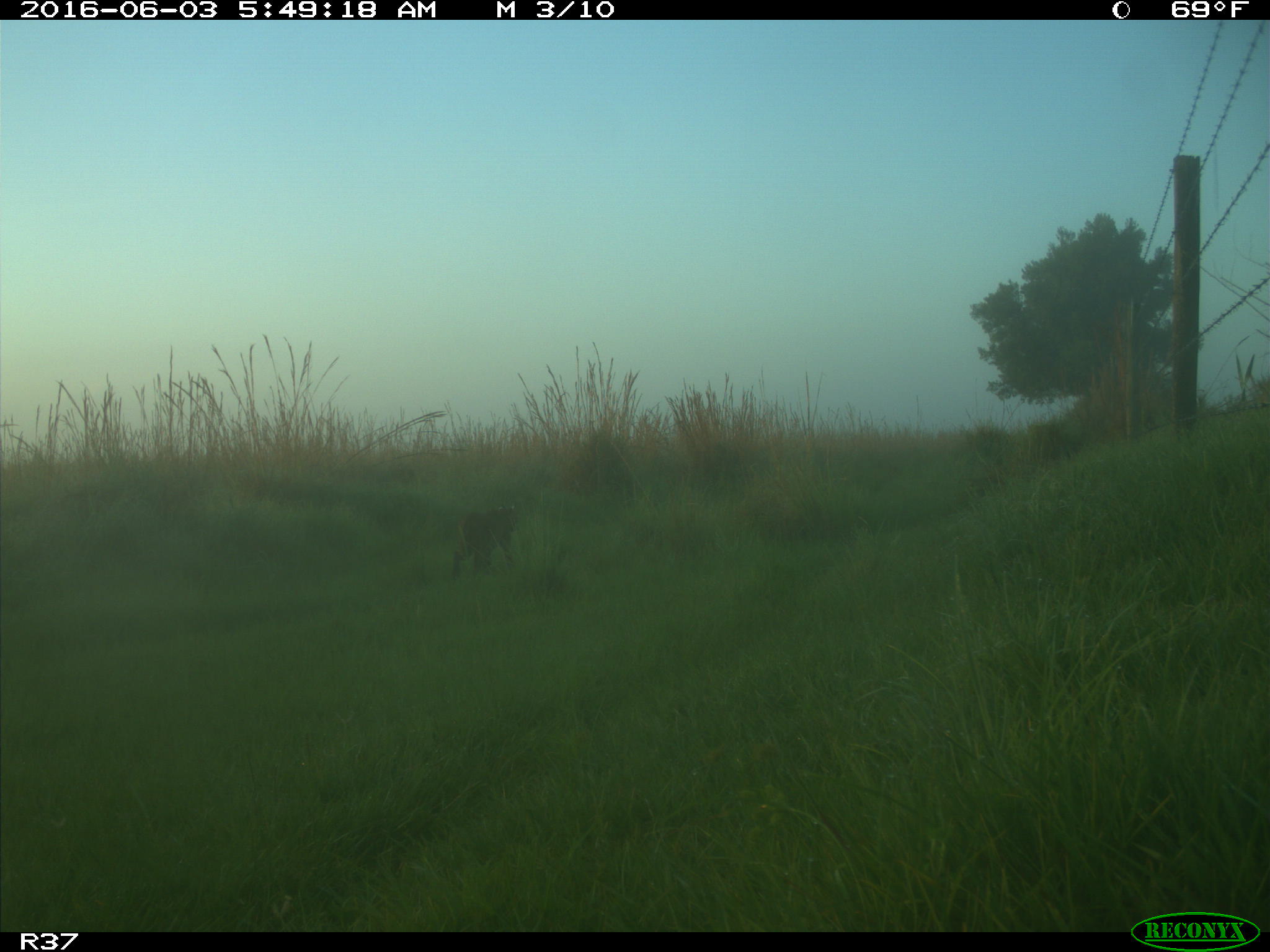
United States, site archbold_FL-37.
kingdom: Animalia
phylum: Chordata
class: Mammalia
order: Carnivora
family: Felidae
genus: Lynx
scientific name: Lynx rufus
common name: bobcat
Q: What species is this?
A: Lynx rufus (bobcat).